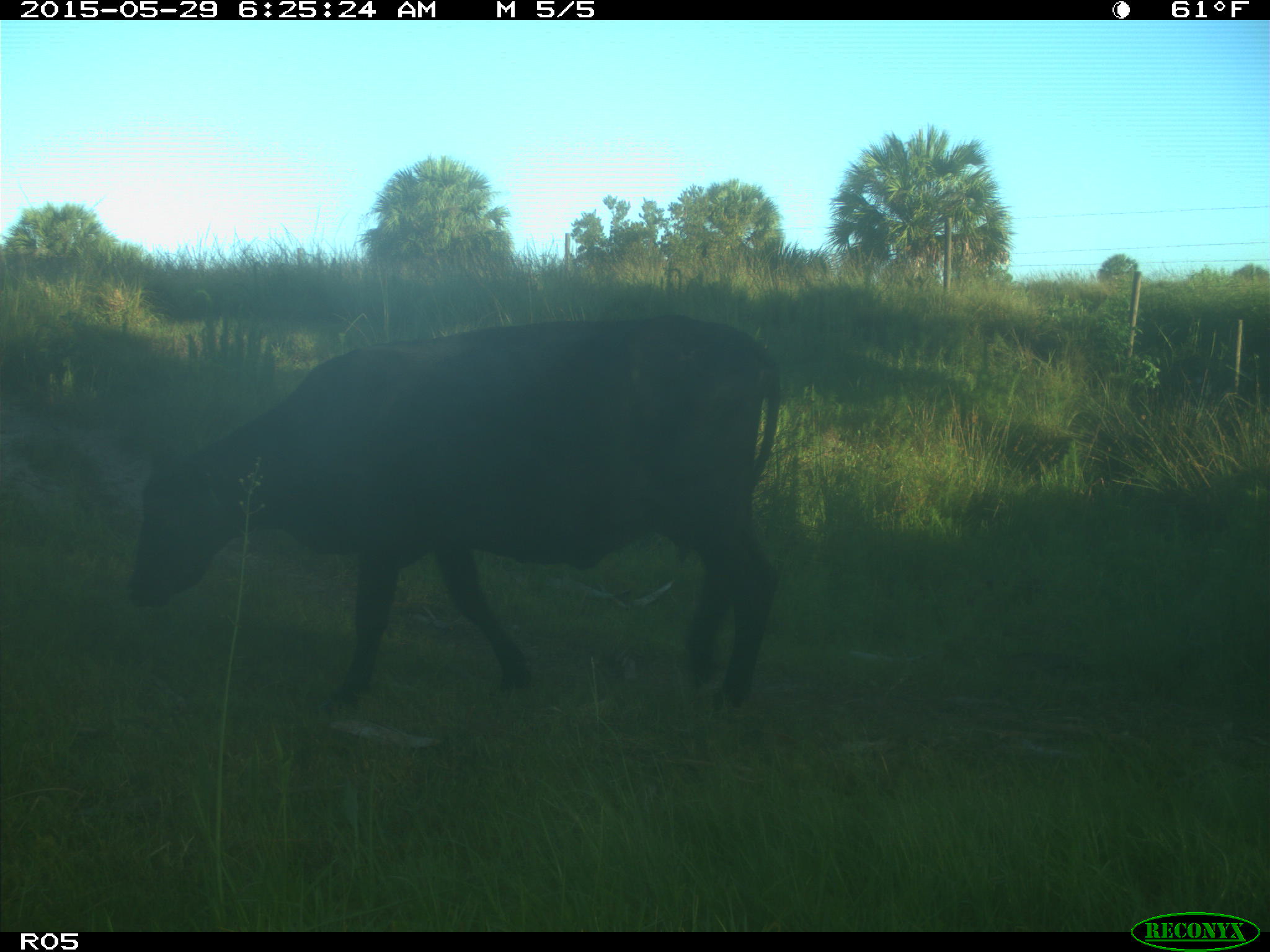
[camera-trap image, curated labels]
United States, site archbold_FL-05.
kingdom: Animalia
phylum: Chordata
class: Mammalia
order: Artiodactyla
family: Bovidae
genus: Bos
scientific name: Bos taurus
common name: domestic cow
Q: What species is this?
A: Bos taurus (domestic cow).